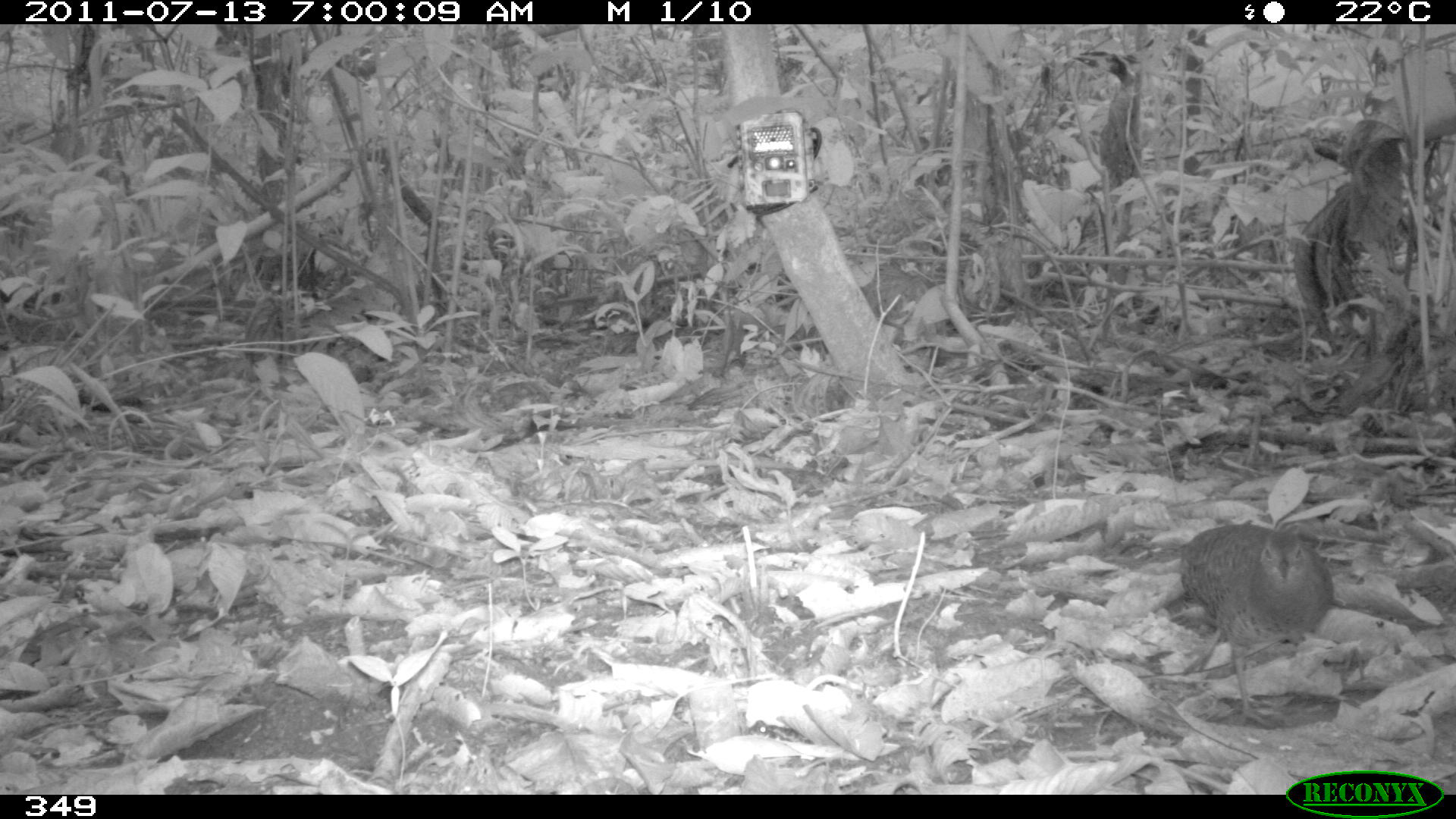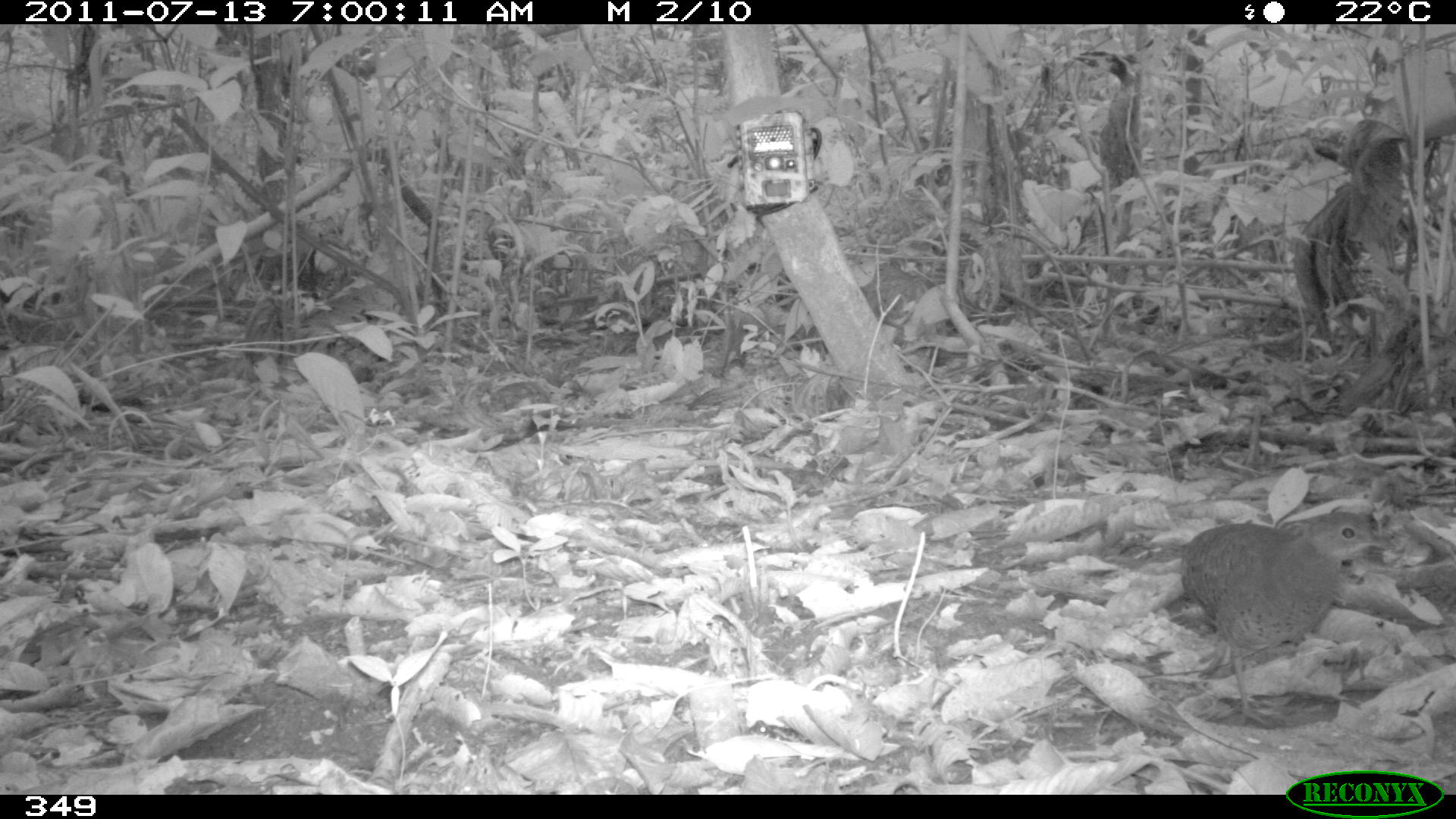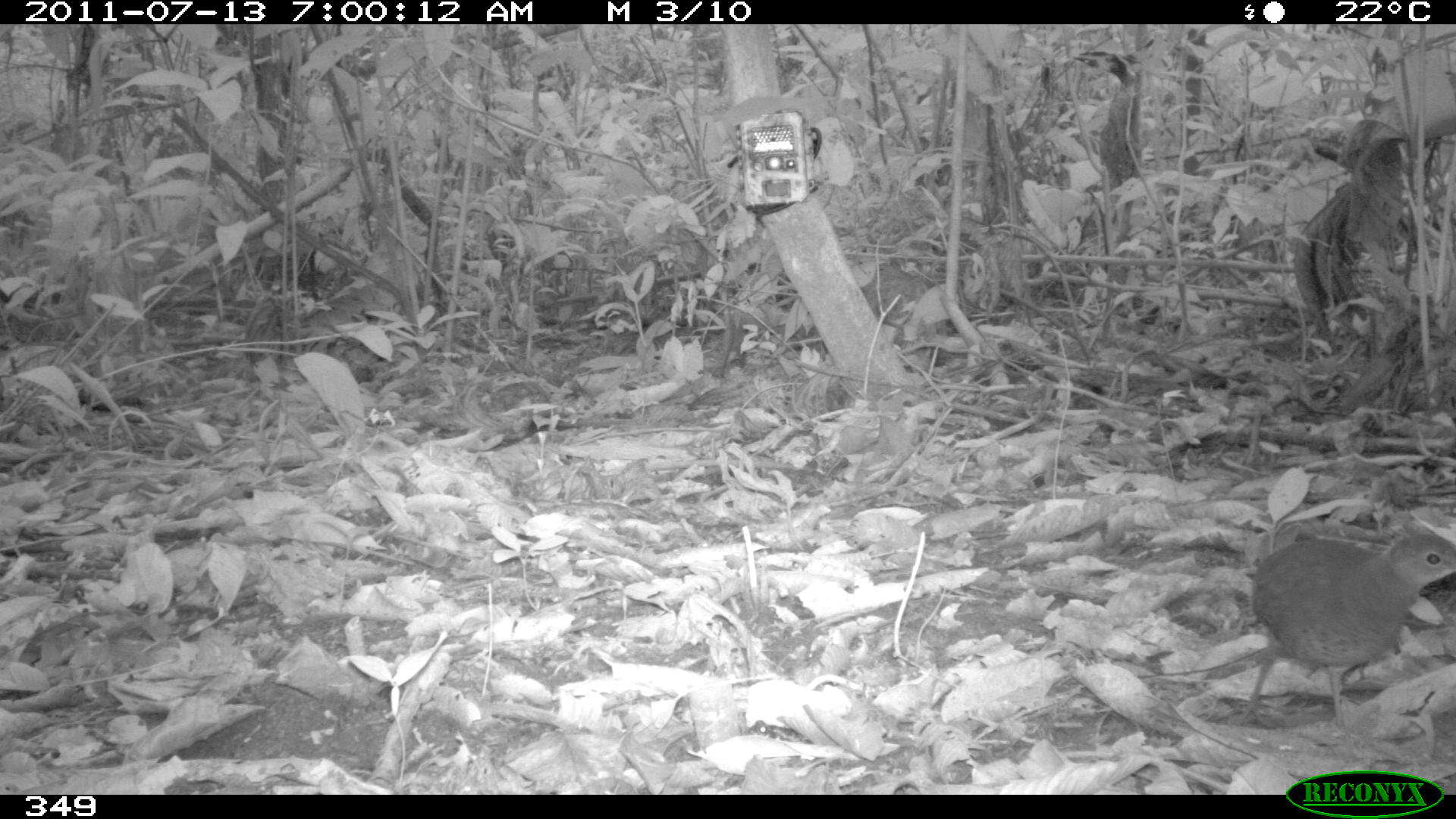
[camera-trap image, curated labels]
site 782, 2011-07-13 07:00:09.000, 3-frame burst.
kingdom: Animalia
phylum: Chordata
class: Aves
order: Galliformes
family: Phasianidae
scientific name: Phasianidae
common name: quails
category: quail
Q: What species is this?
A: Quail (quails) (Phasianidae).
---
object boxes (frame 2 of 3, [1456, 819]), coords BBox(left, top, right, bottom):
quail: BBox(1177, 508, 1388, 728)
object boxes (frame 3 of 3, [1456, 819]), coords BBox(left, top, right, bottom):
quail: BBox(1235, 529, 1455, 727)